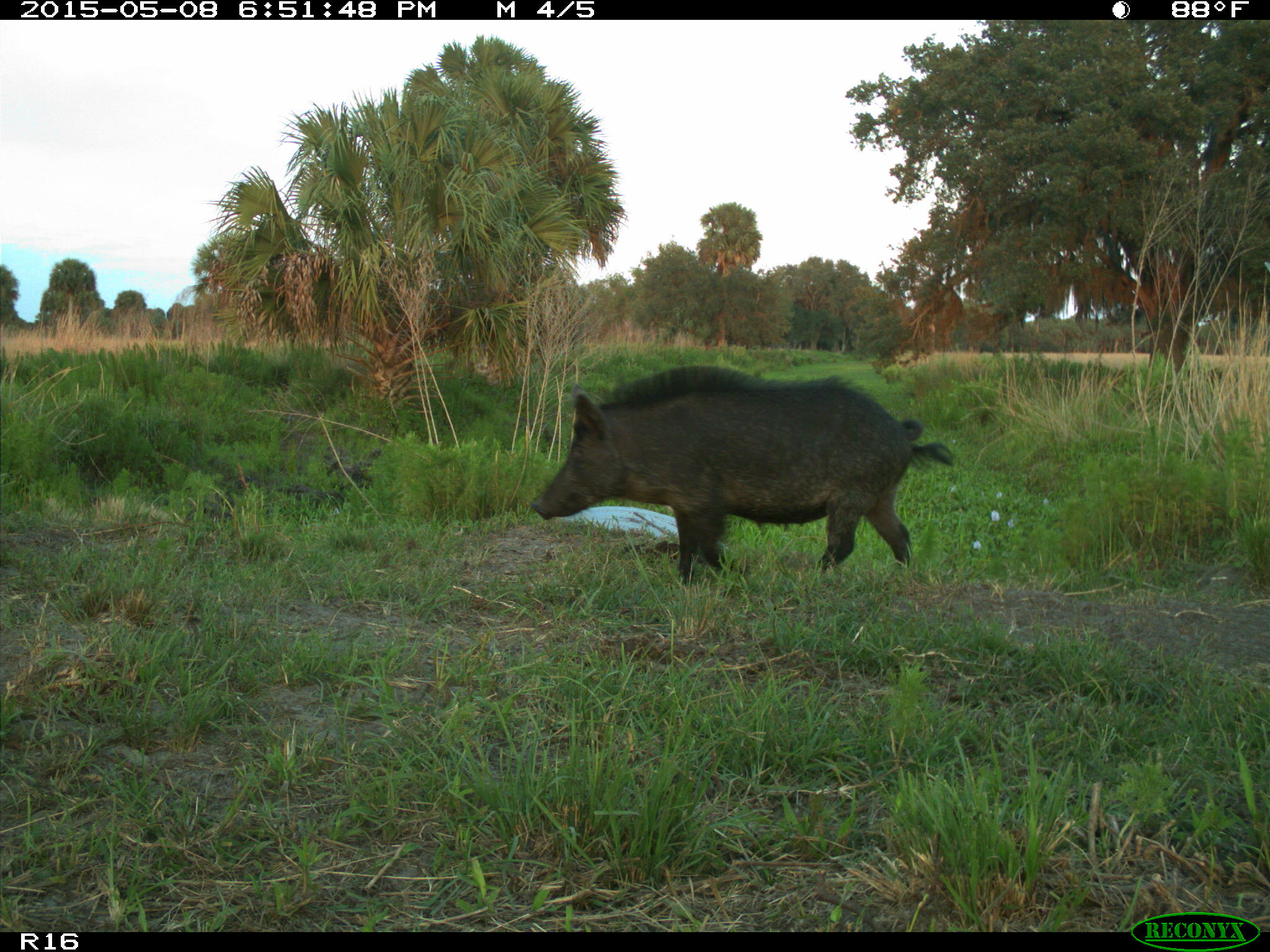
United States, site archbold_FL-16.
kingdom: Animalia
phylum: Chordata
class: Mammalia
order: Artiodactyla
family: Suidae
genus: Sus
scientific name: Sus scrofa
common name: wild boar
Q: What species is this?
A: Sus scrofa (wild boar).